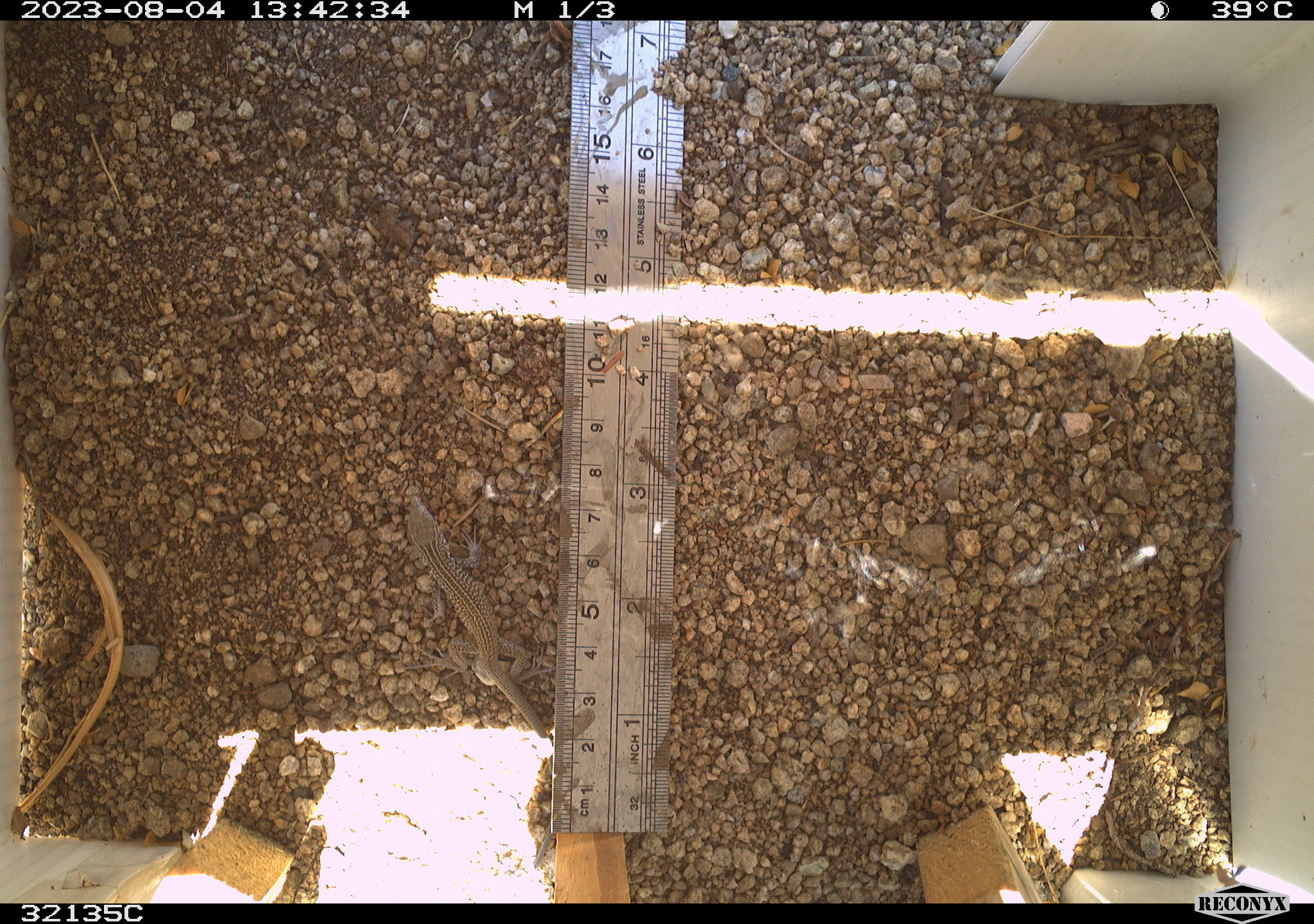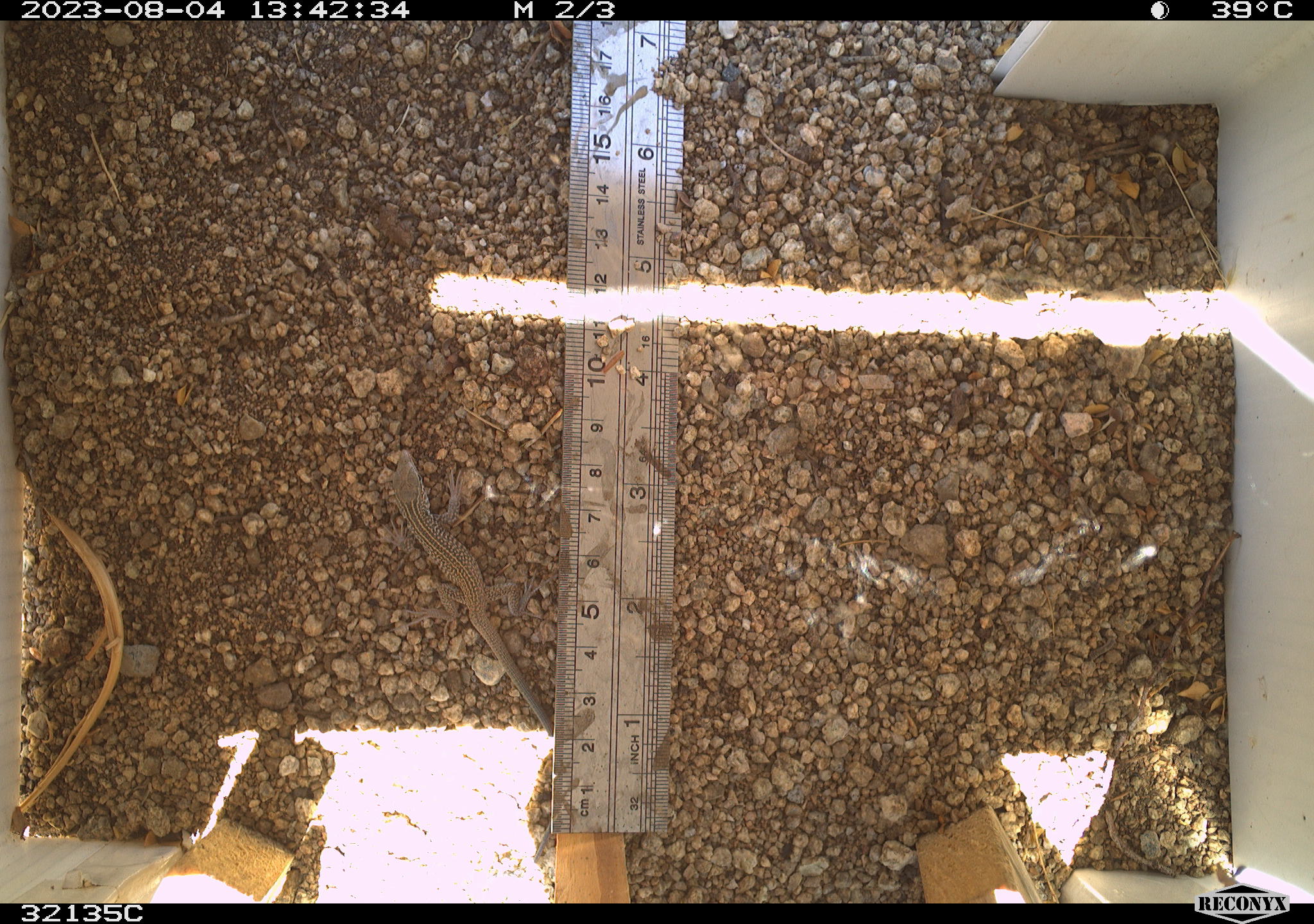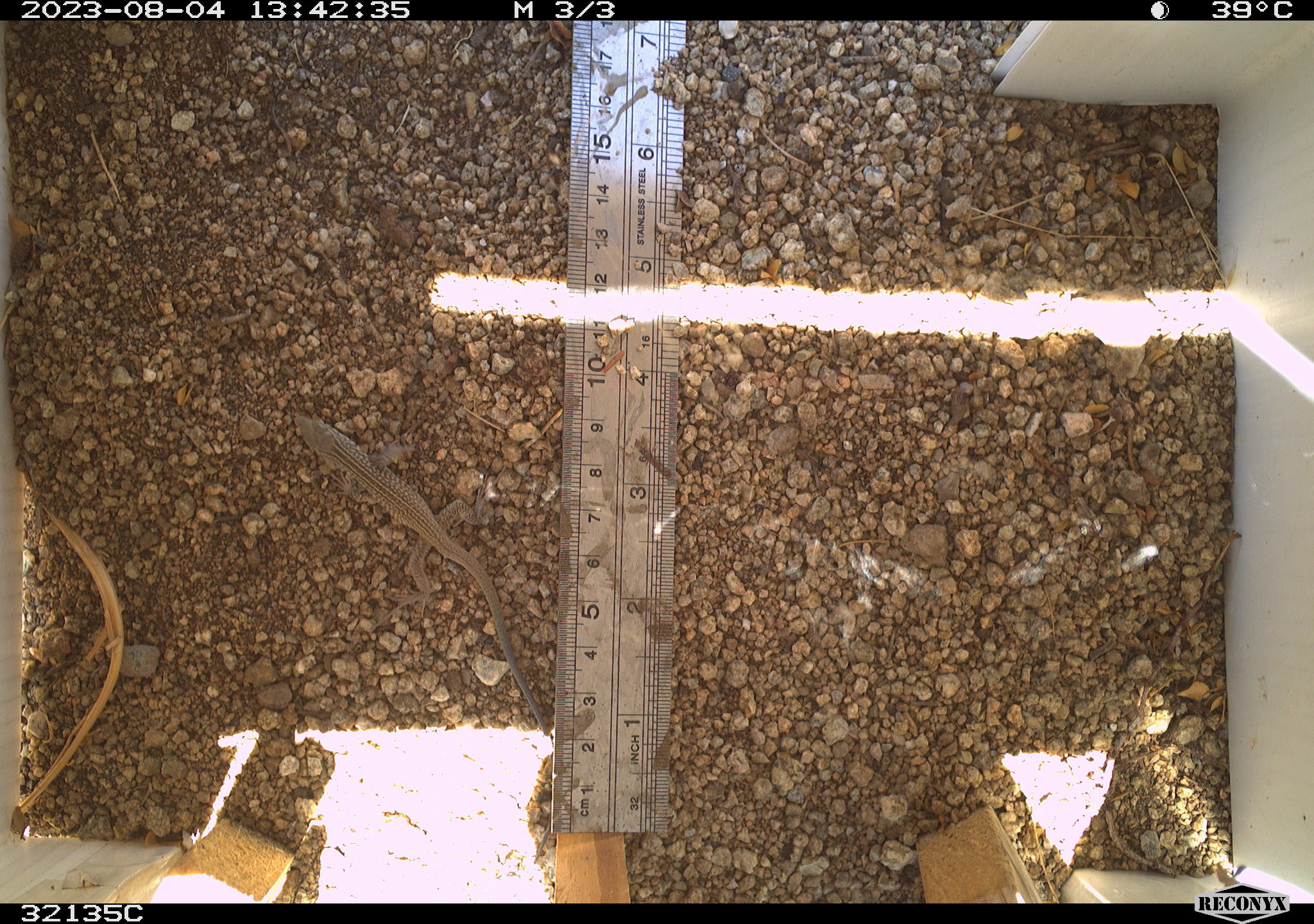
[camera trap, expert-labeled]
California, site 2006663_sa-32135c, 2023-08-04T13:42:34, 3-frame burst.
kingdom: Animalia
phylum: Chordata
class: Reptilia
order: Squamata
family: Teiidae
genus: Aspidoscelis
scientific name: Aspidoscelis tigris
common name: western whiptail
Western whiptail (Aspidoscelis tigris).